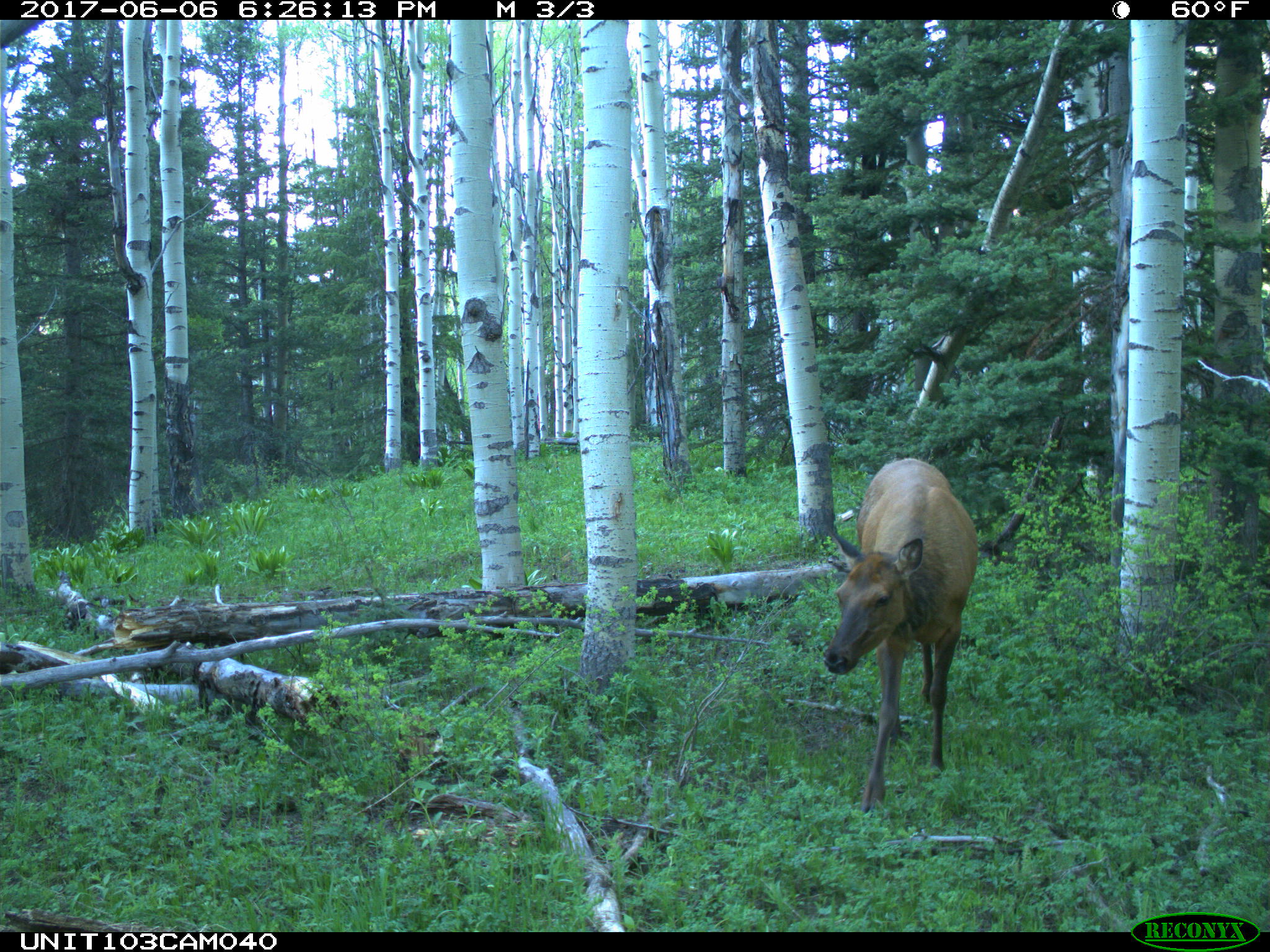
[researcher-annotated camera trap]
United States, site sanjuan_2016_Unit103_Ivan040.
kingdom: Animalia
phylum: Chordata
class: Mammalia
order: Artiodactyla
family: Cervidae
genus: Cervus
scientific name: Cervus elaphus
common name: red deer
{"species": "Cervus elaphus (red deer)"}